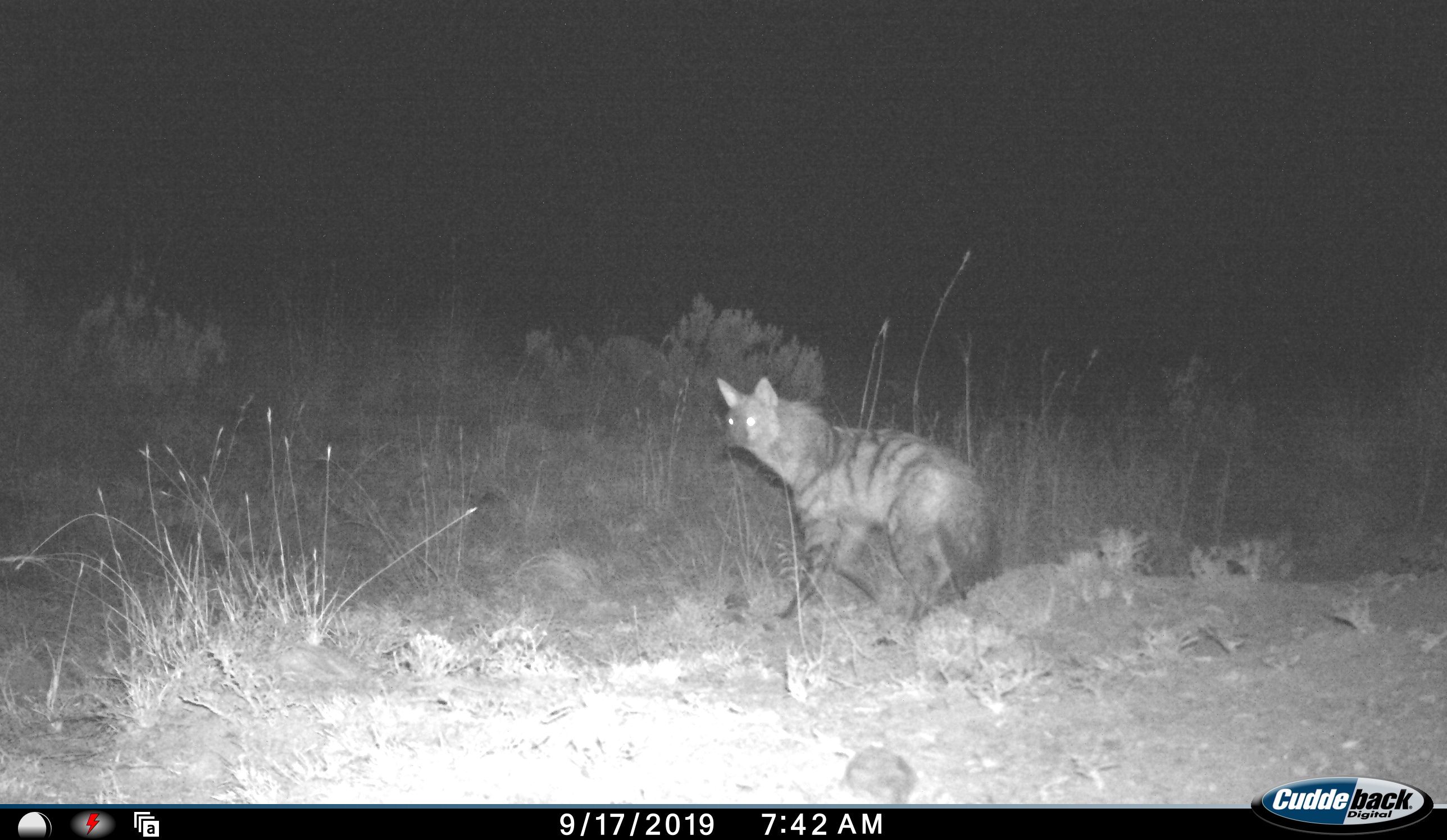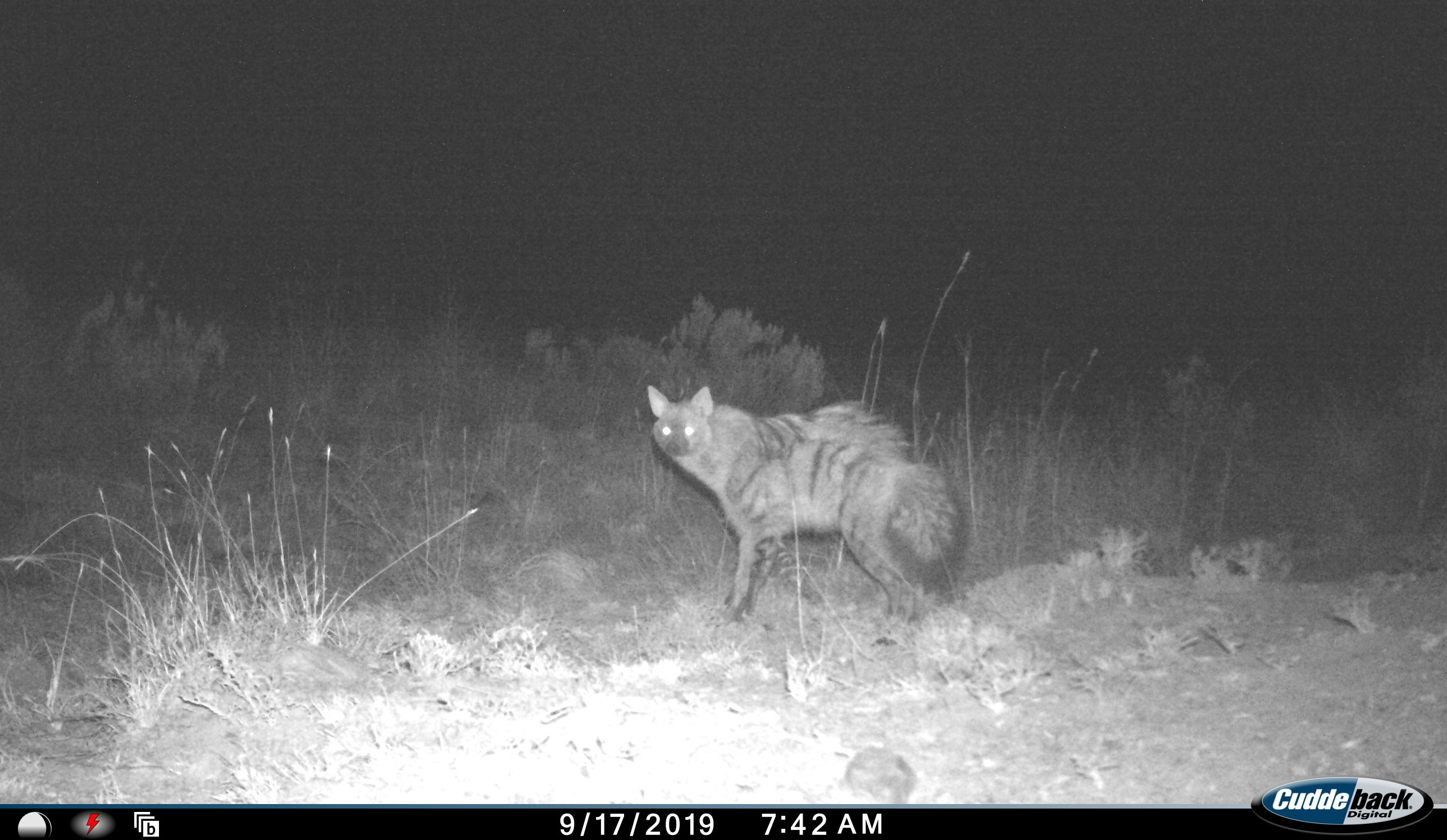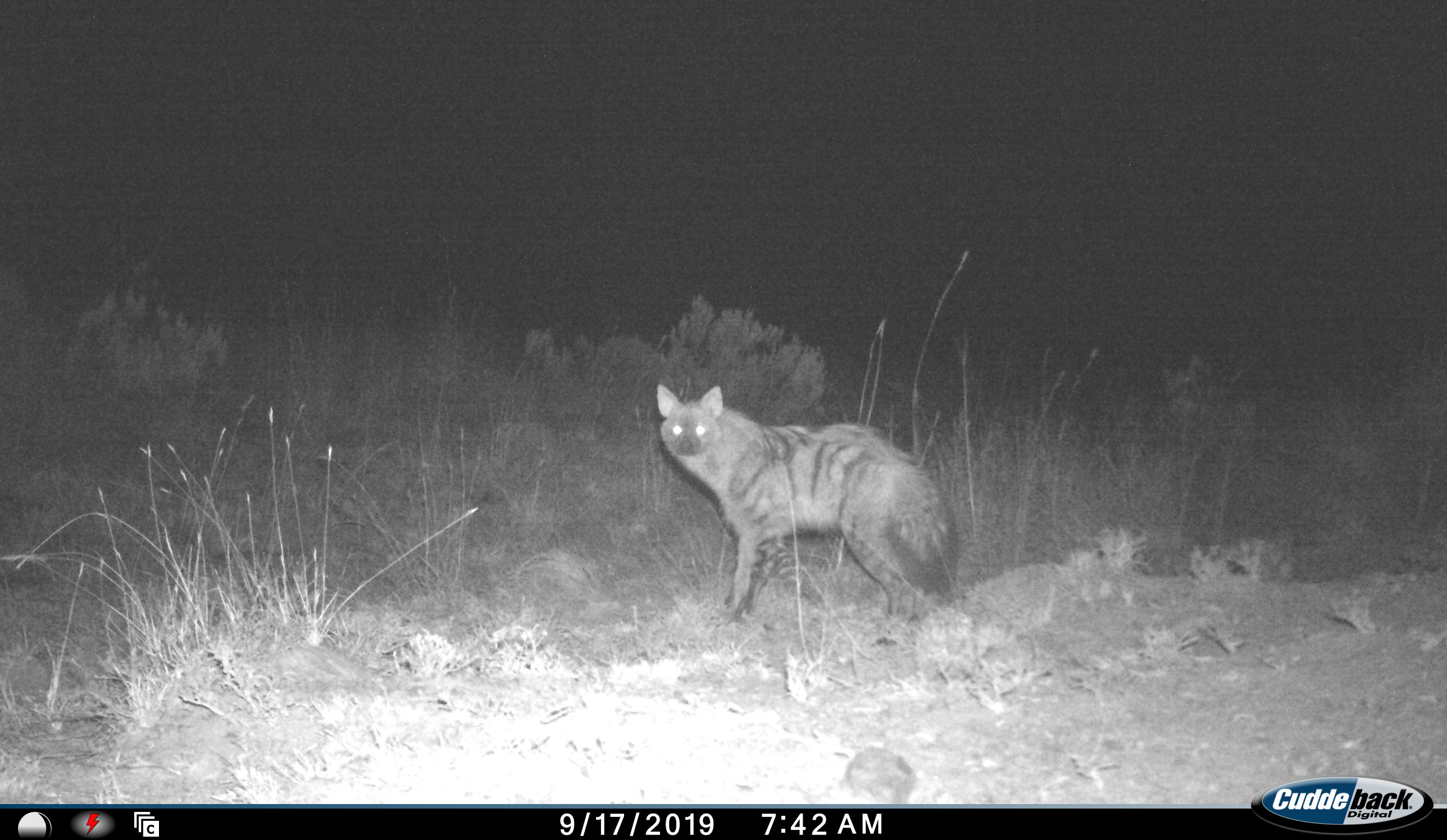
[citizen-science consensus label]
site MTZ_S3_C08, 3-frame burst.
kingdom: Animalia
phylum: Chordata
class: Mammalia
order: Carnivora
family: Hyaenidae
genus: Proteles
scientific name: Proteles cristatus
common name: aardwolf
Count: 1.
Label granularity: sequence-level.